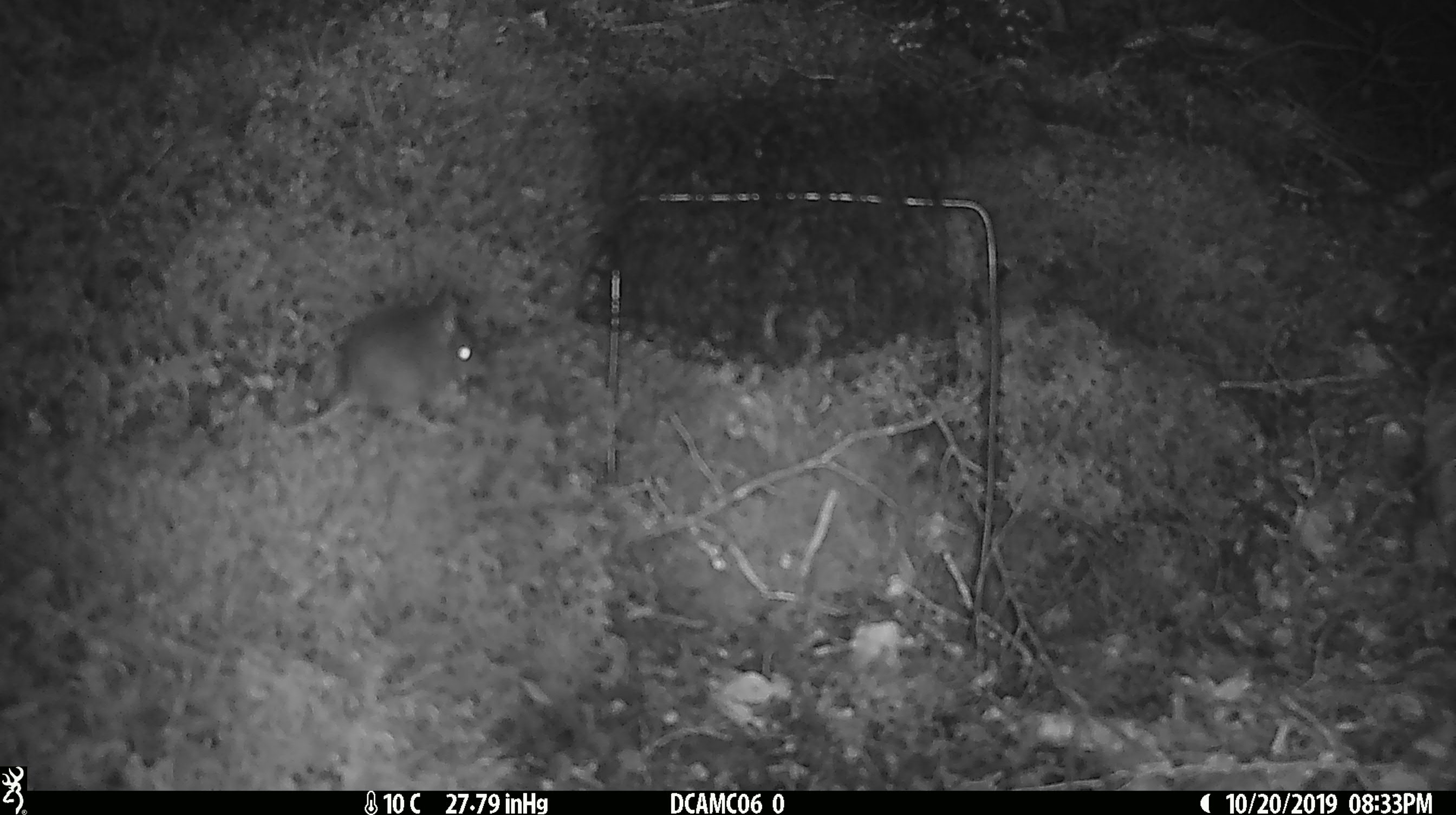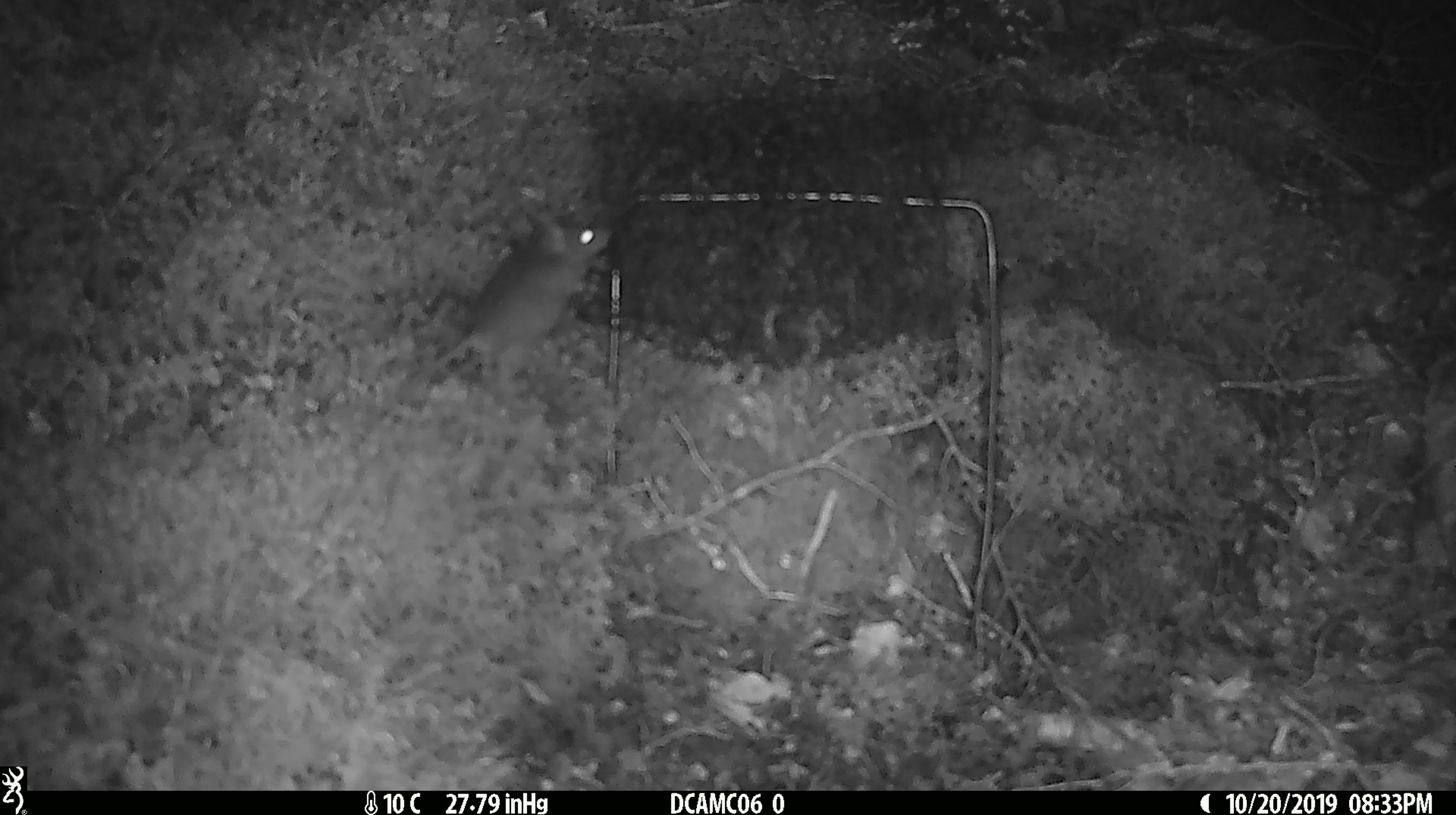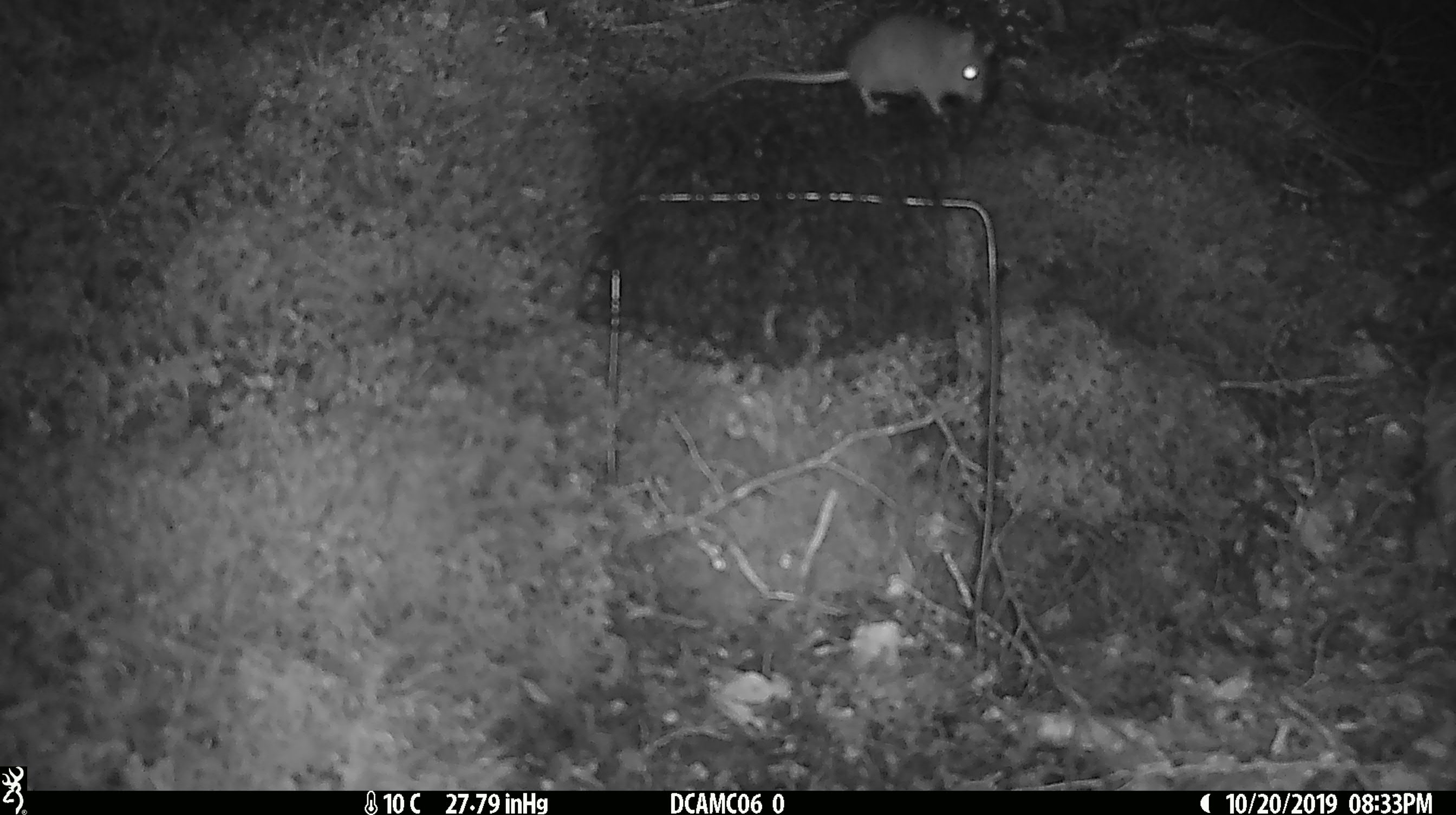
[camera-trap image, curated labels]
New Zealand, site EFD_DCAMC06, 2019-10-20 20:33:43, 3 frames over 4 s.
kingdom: Animalia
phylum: Chordata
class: Mammalia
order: Rodentia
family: Muridae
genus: Mus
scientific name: Mus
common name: mouse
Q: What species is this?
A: Mouse (Mus).